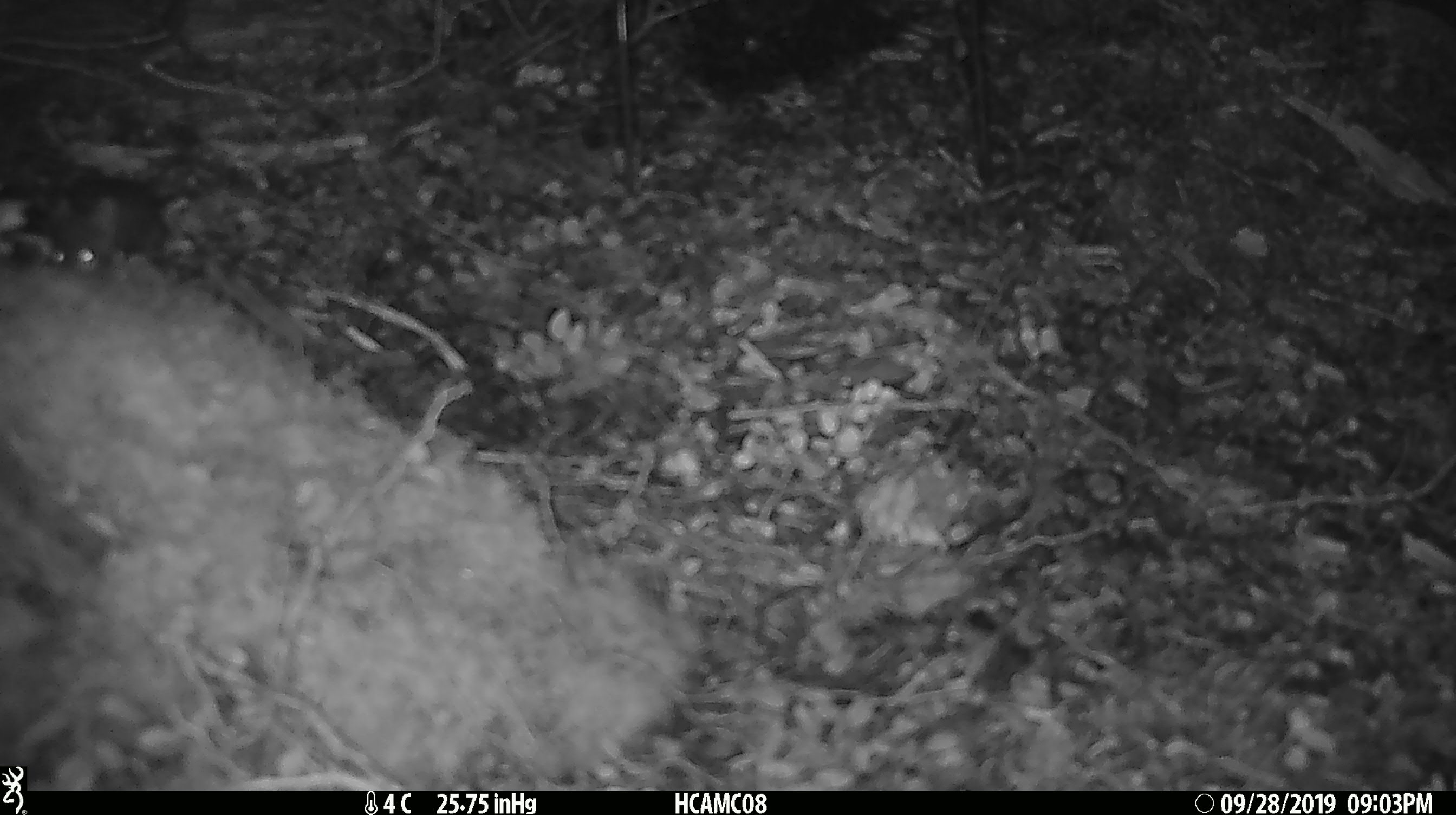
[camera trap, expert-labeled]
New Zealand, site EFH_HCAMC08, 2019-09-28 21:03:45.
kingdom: Animalia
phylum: Chordata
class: Mammalia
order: Rodentia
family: Muridae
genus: Mus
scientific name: Mus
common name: mouse